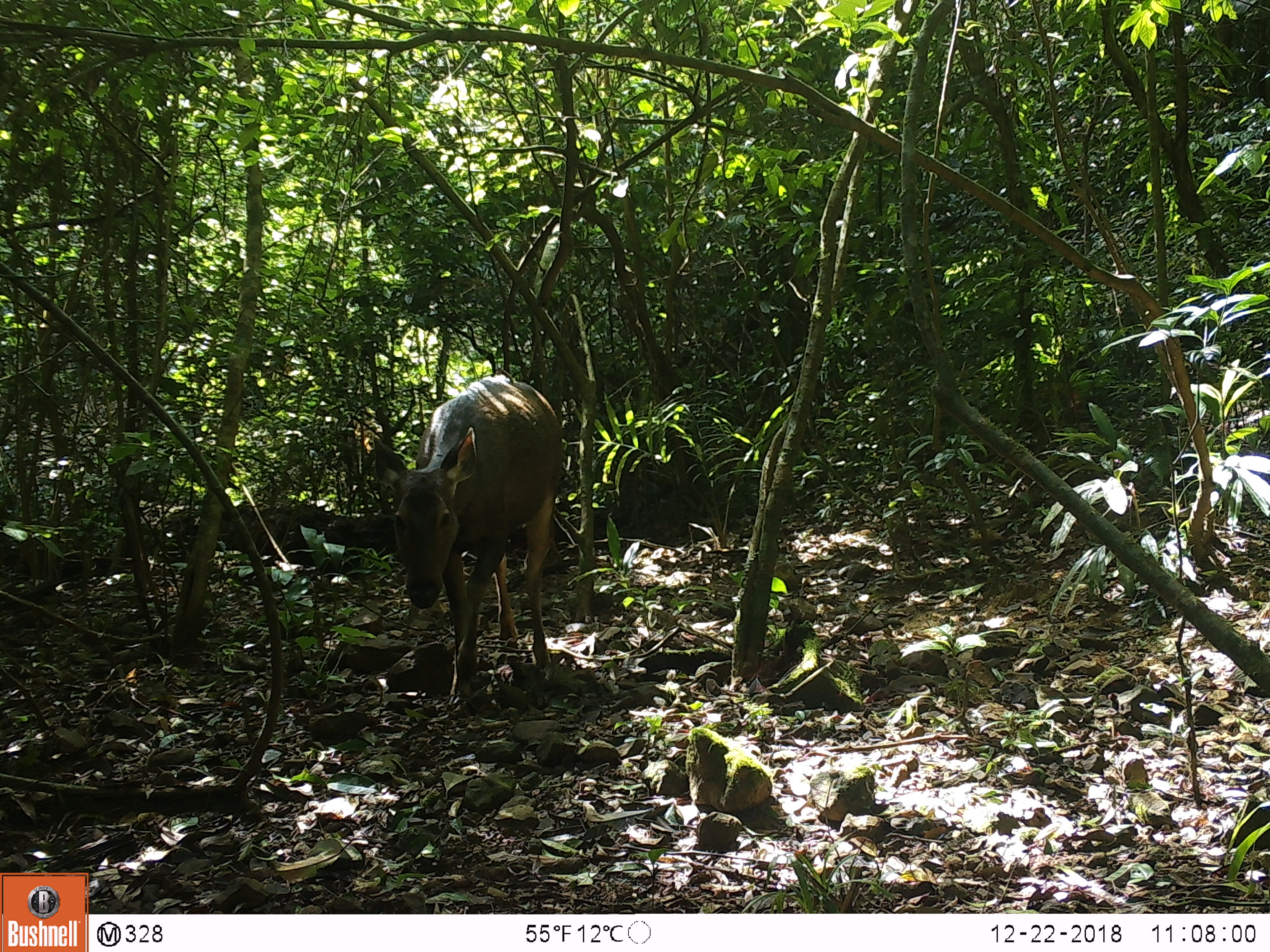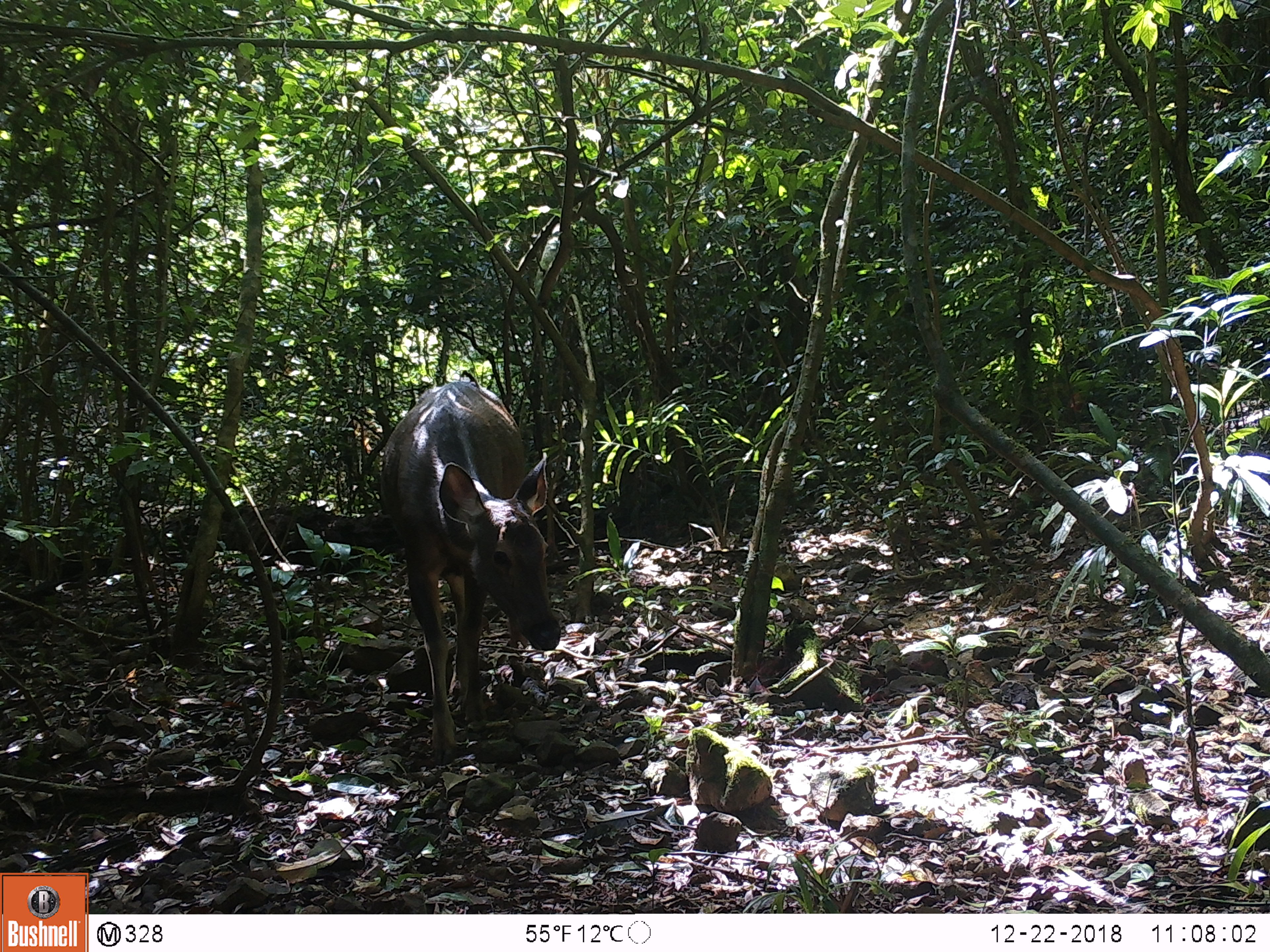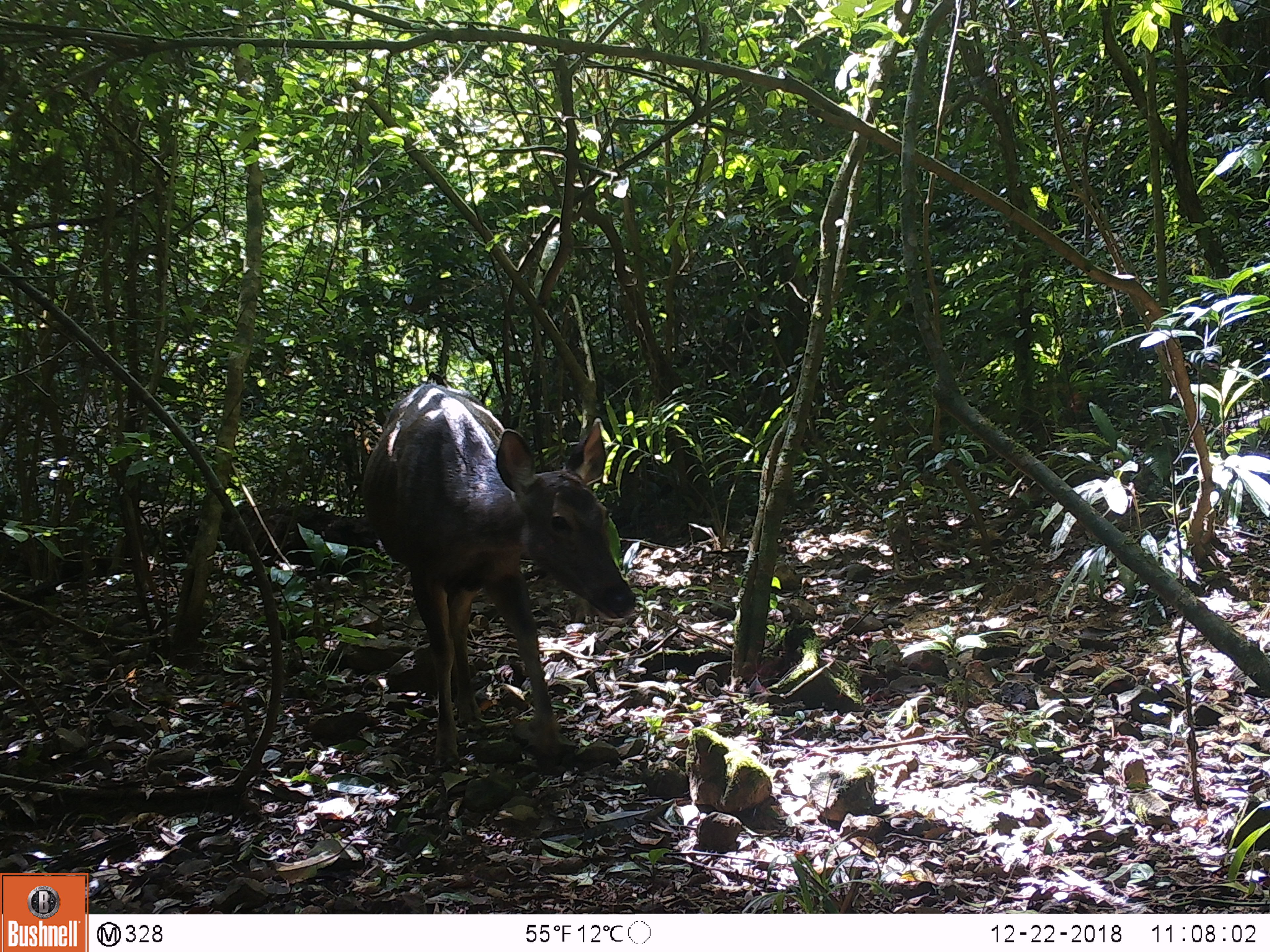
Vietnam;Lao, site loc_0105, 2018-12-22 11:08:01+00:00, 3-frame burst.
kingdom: Animalia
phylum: Chordata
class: Mammalia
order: Artiodactyla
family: Cervidae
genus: Rusa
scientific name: Rusa unicolor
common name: sambar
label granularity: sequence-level